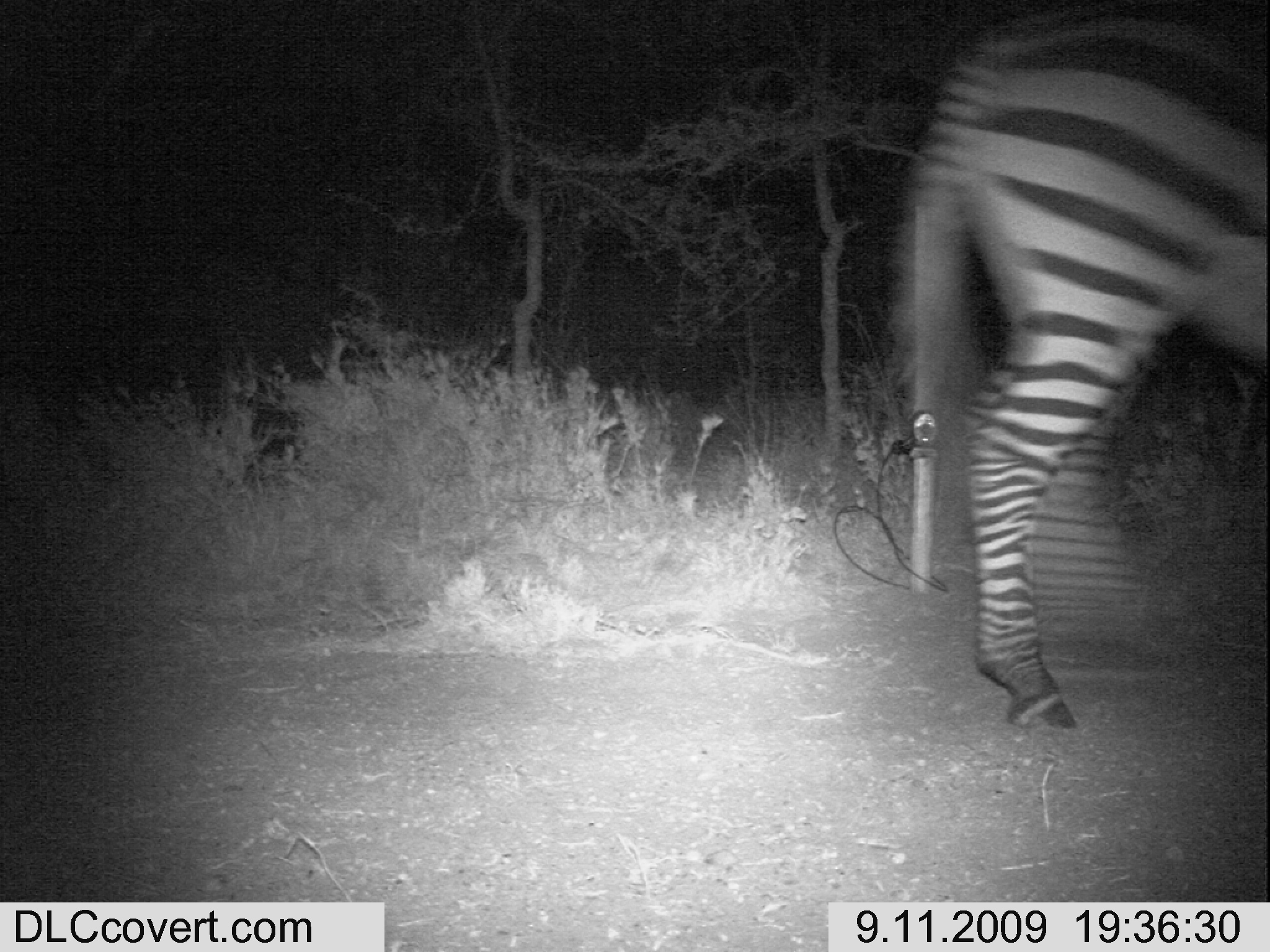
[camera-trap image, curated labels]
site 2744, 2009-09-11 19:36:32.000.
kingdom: Animalia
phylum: Chordata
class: Mammalia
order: Perissodactyla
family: Equidae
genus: Equus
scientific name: Equus quagga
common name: plains zebra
Equus quagga (plains zebra), count 1.